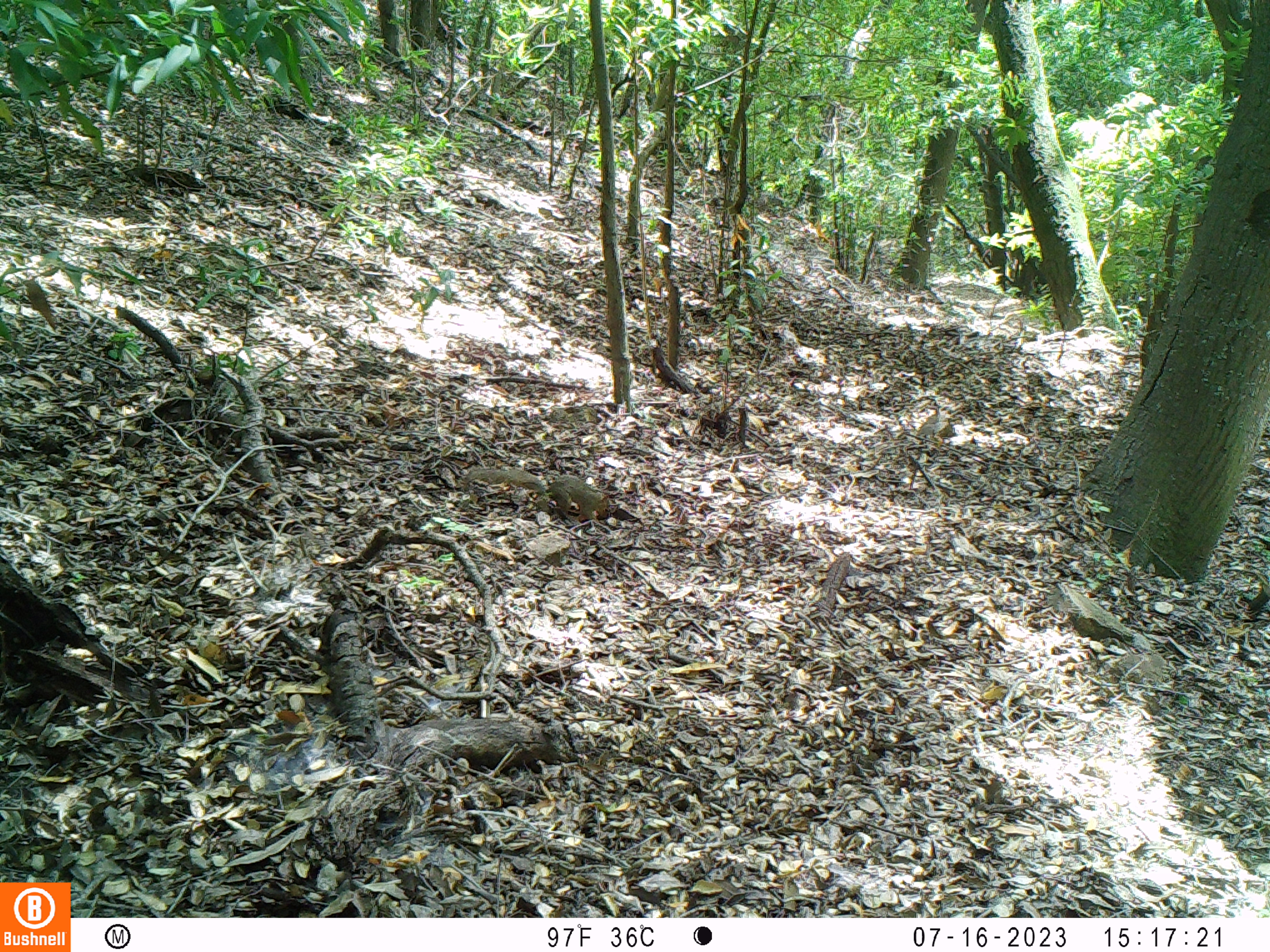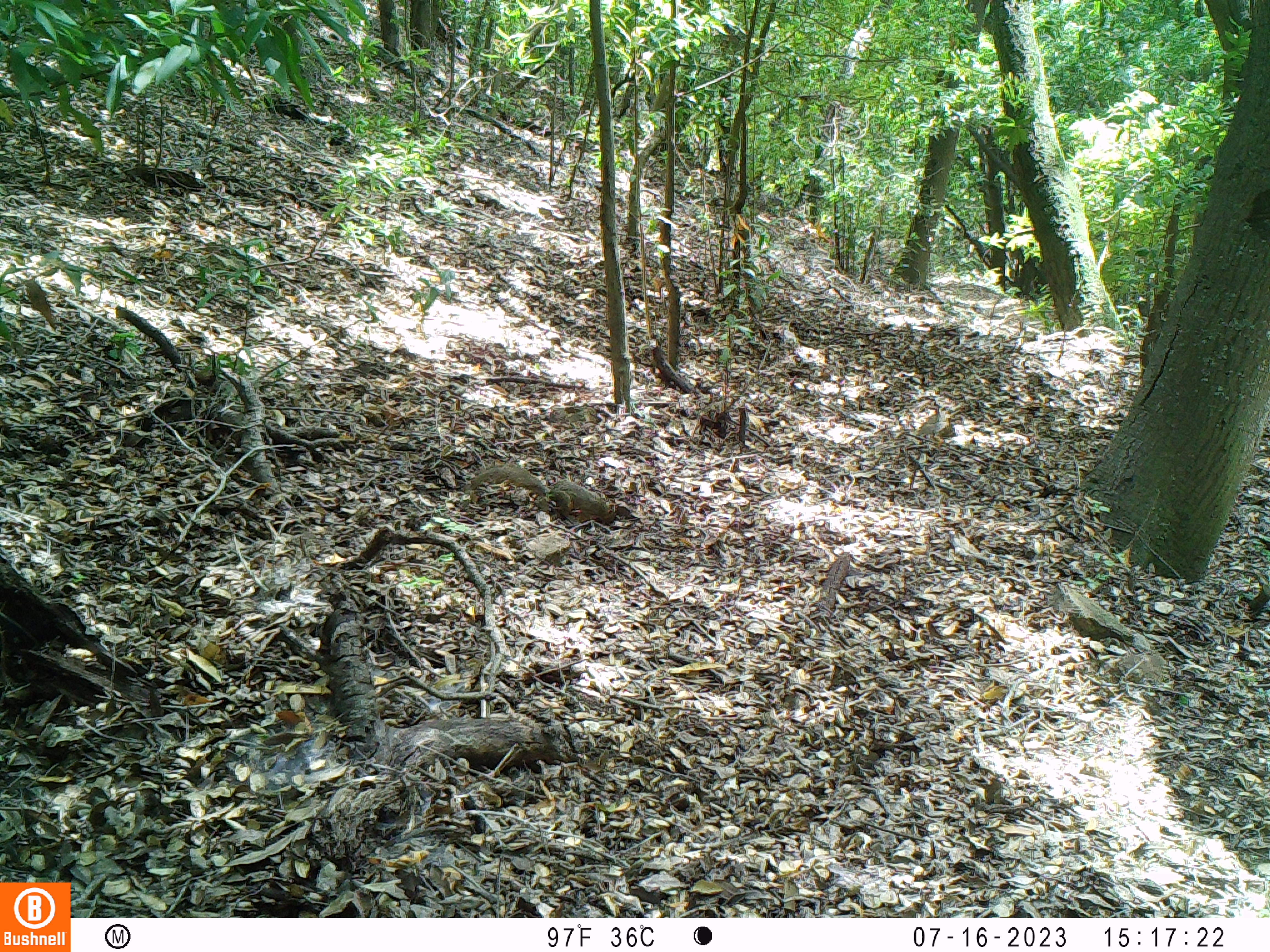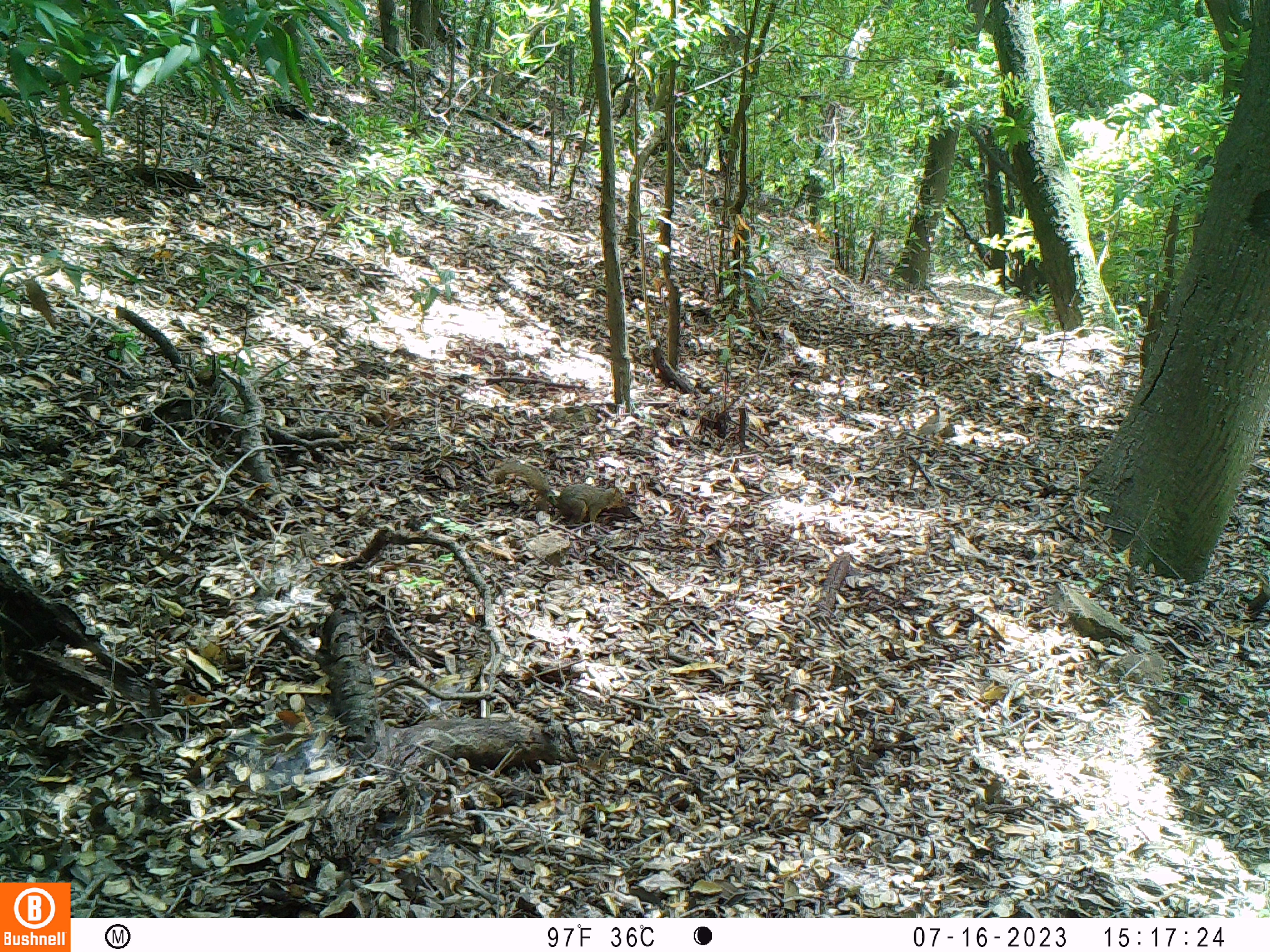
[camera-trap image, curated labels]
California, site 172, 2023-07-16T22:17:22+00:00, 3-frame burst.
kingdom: Animalia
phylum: Chordata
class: Mammalia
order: Rodentia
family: Sciuridae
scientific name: Sciuridae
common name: squirrel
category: unknown squirrel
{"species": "unknown squirrel (squirrel) (Sciuridae)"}